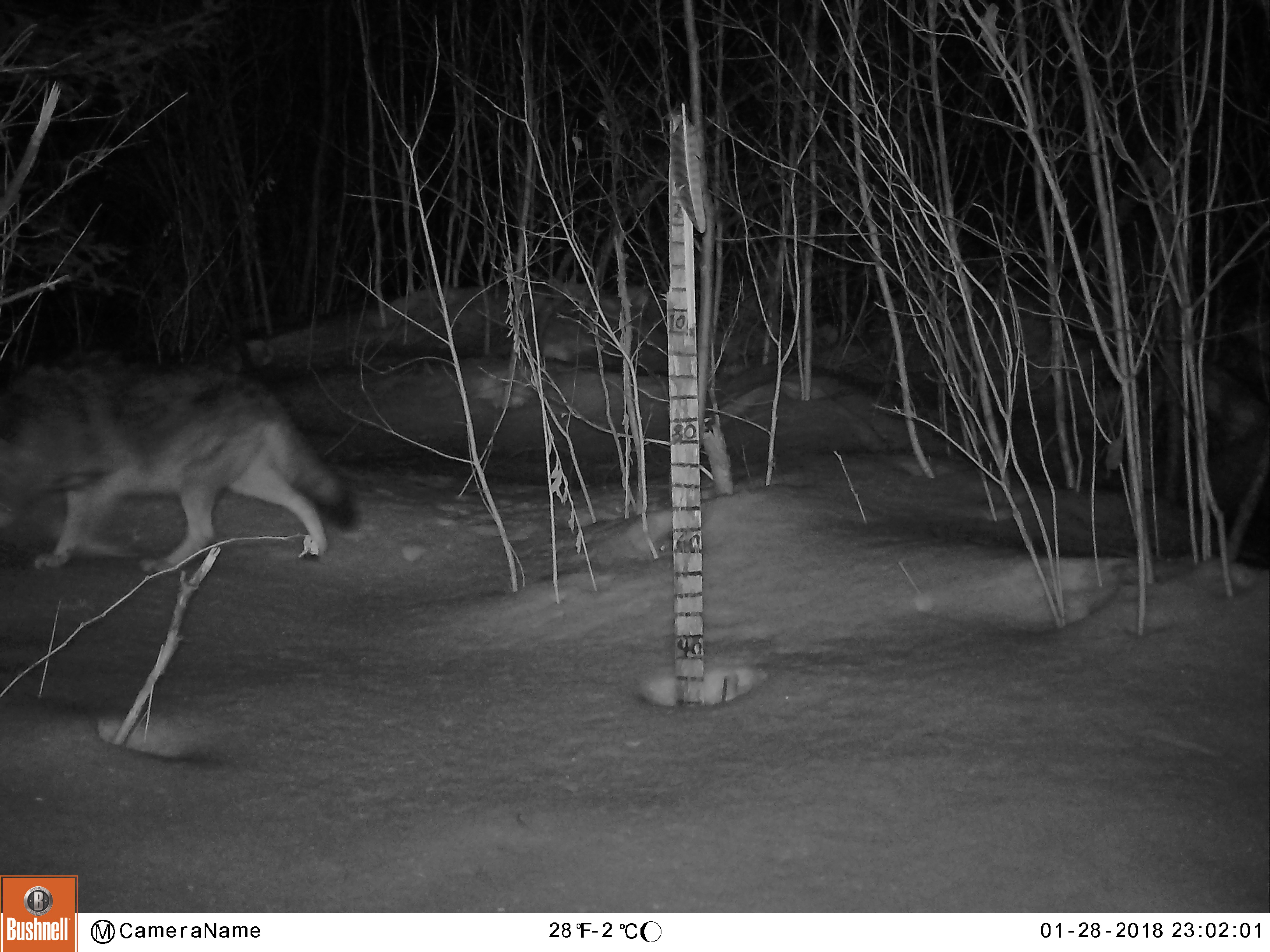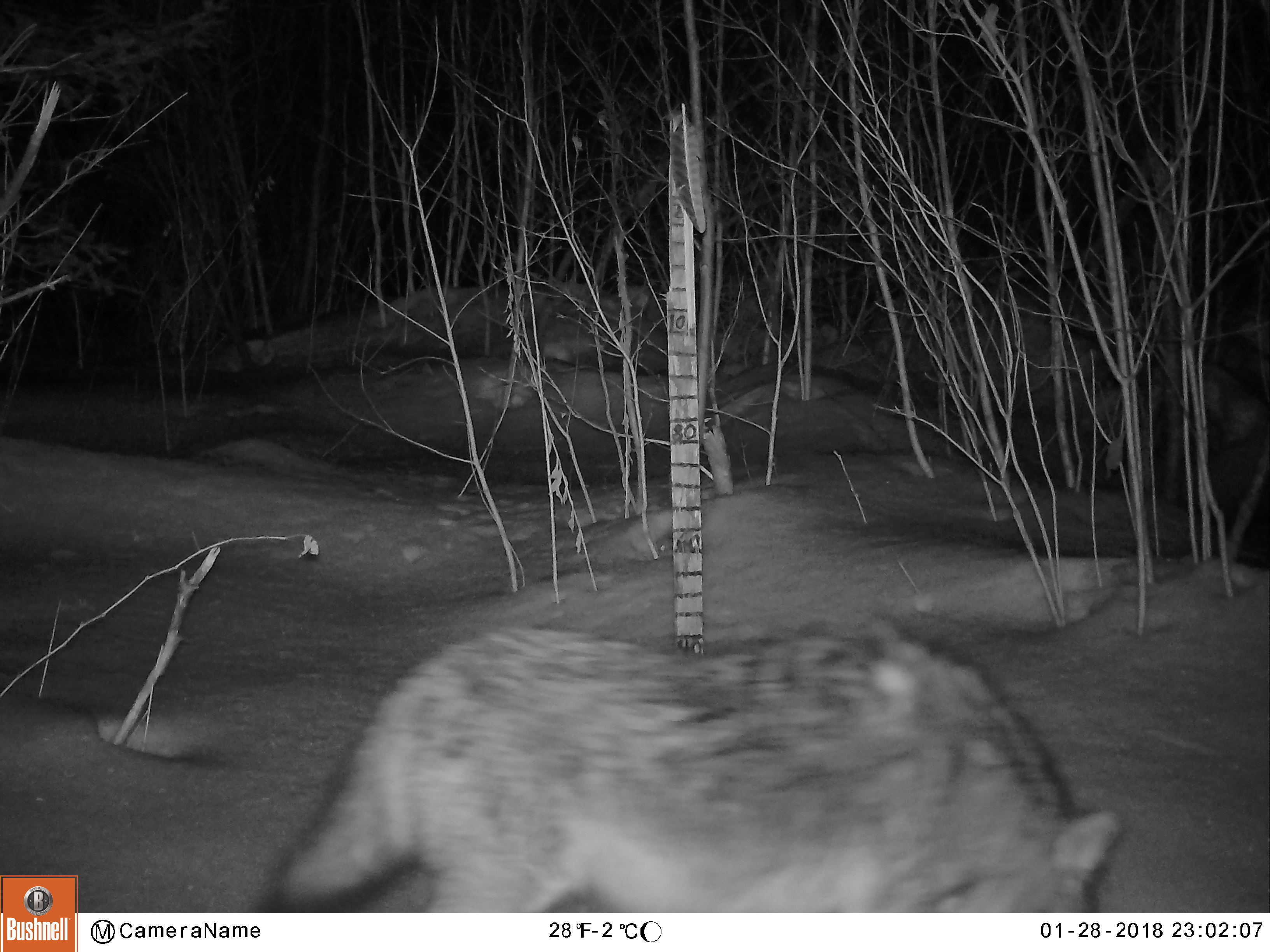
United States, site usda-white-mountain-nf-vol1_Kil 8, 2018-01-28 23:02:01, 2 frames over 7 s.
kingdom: Animalia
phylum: Chordata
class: Mammalia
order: Carnivora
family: Canidae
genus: Canis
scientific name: Canis latrans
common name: coyote